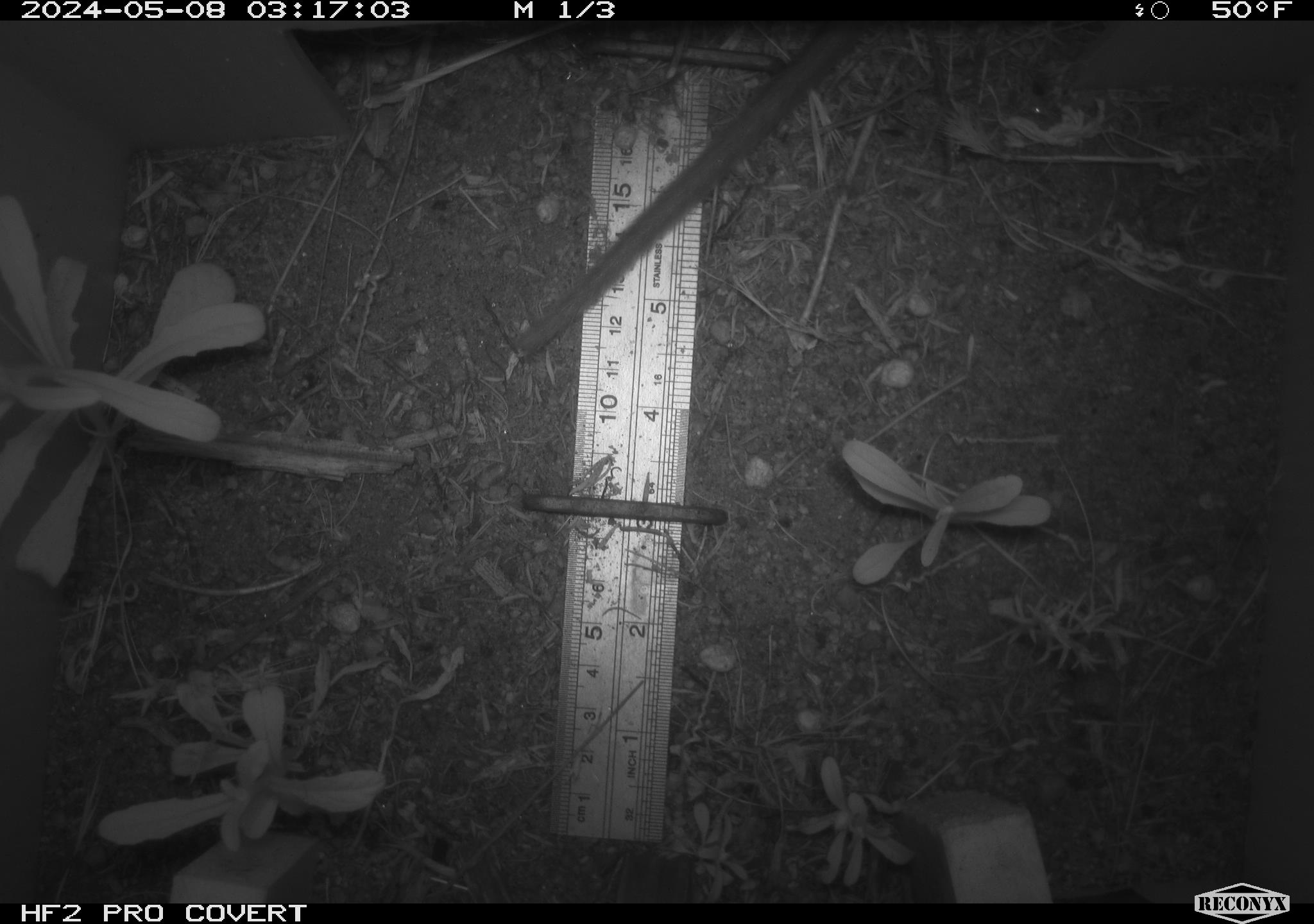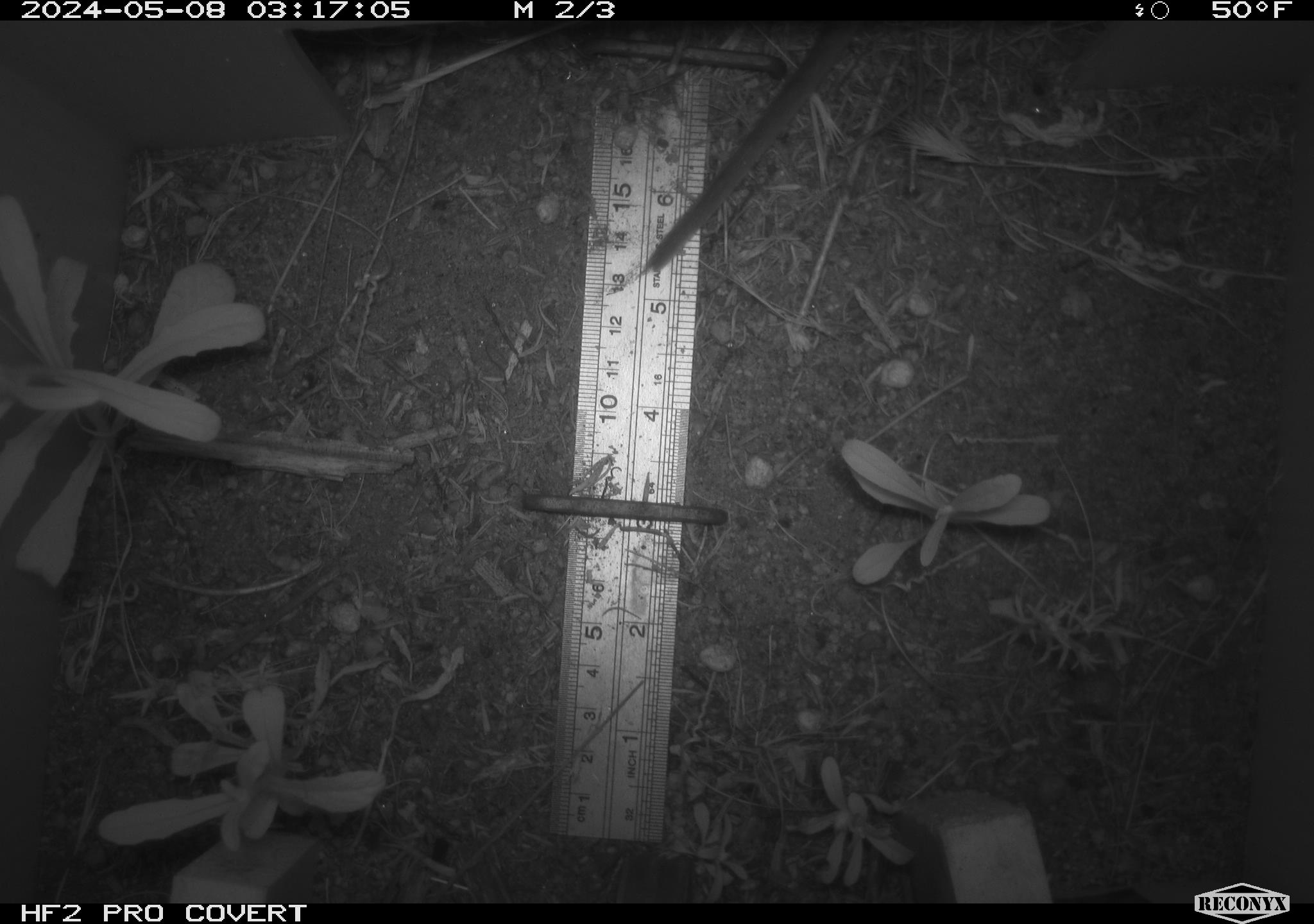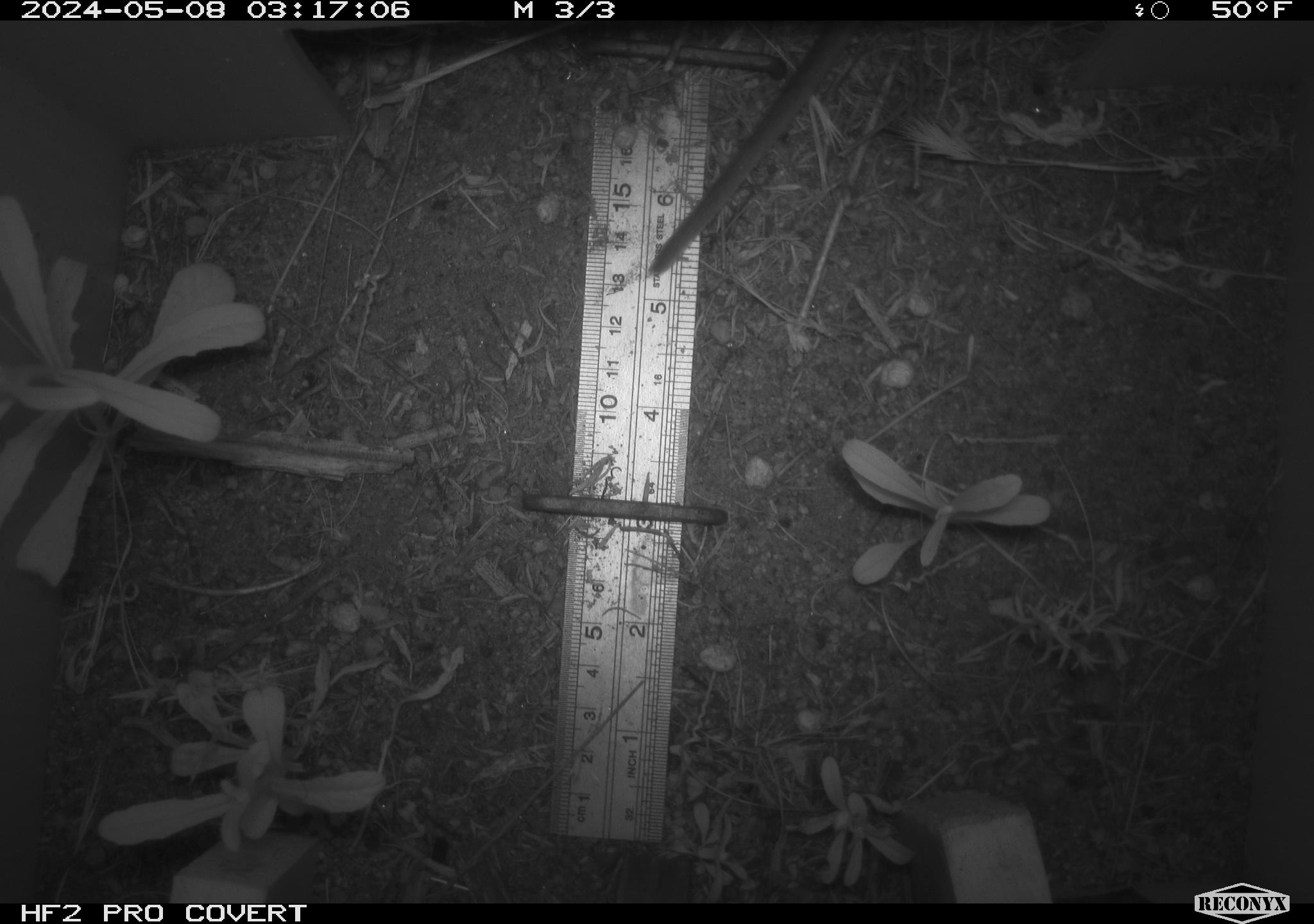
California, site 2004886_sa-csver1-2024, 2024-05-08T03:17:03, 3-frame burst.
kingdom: Animalia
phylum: Chordata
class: Mammalia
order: Rodentia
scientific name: Rodentia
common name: rodent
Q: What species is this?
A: Rodent (Rodentia).